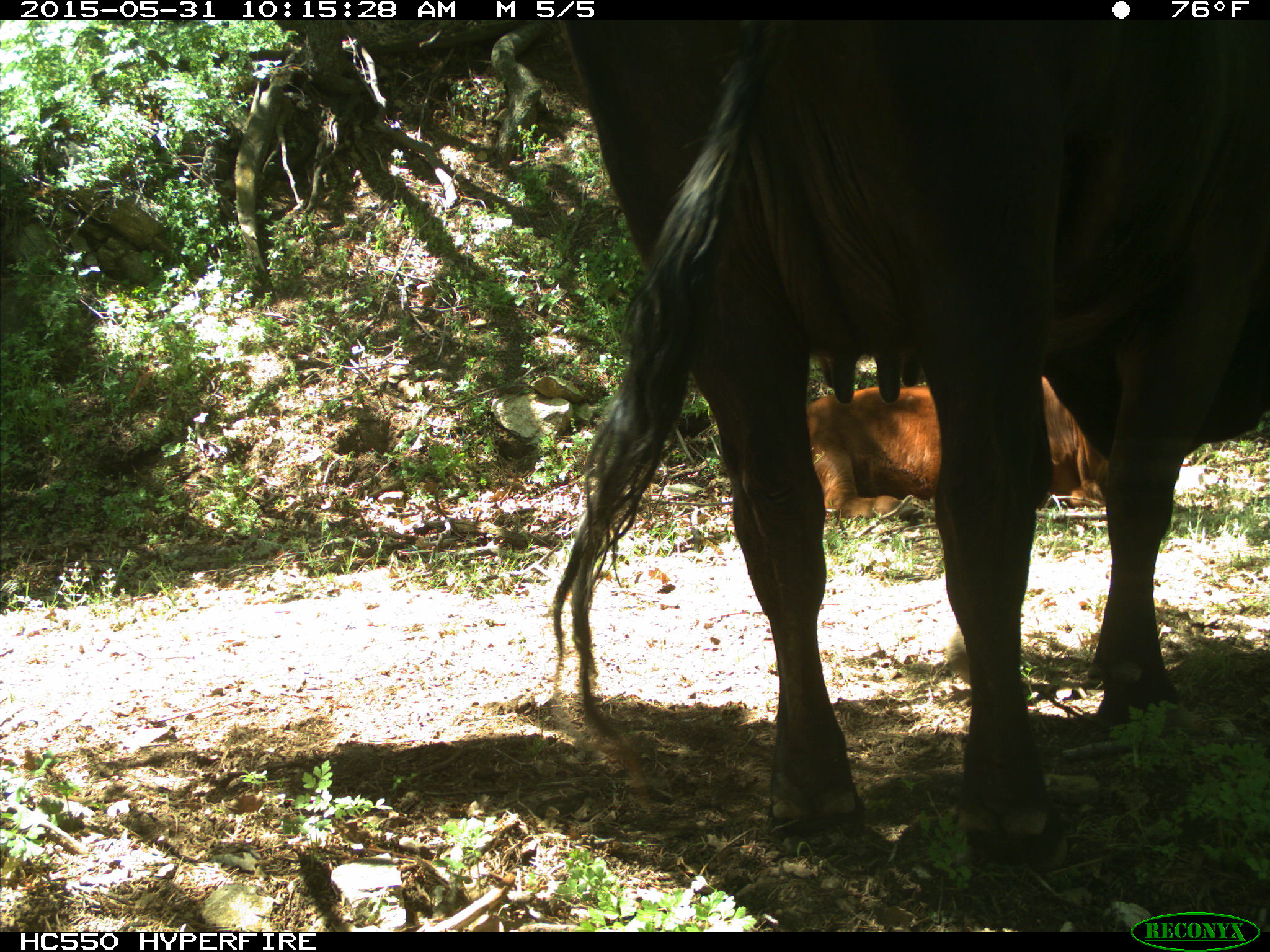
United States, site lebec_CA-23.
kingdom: Animalia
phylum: Chordata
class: Mammalia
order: Artiodactyla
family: Bovidae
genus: Bos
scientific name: Bos taurus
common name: domestic cow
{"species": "Bos taurus (domestic cow)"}